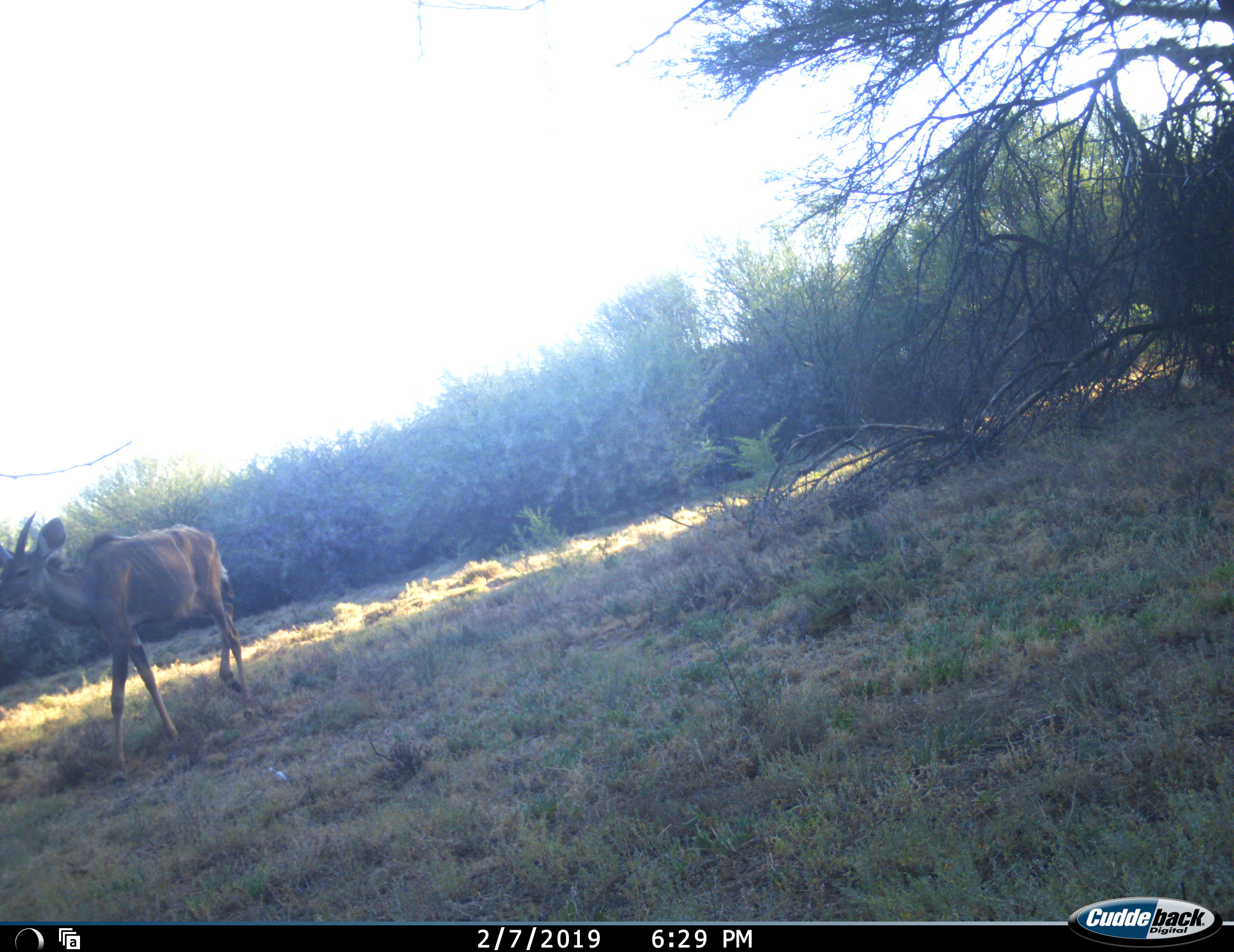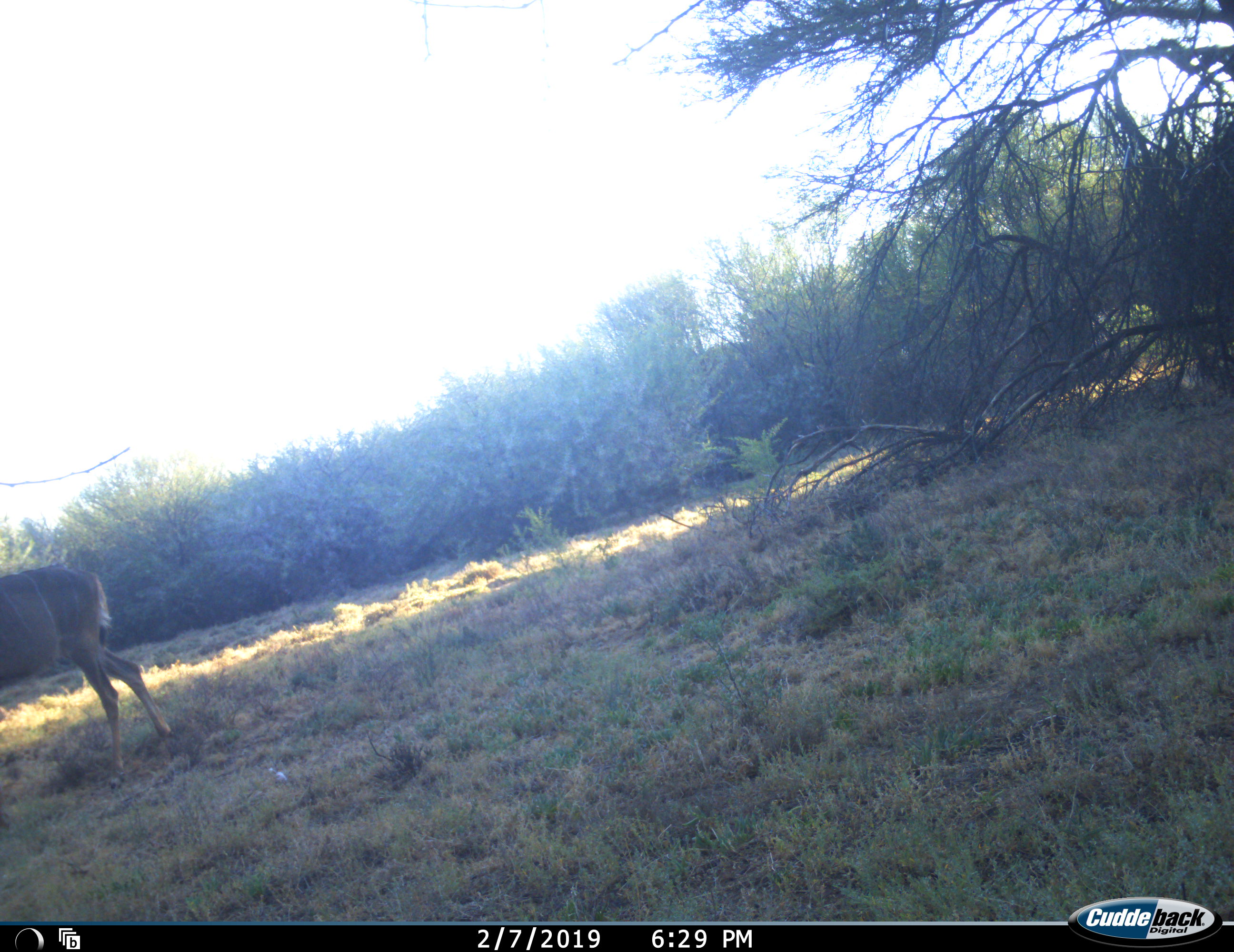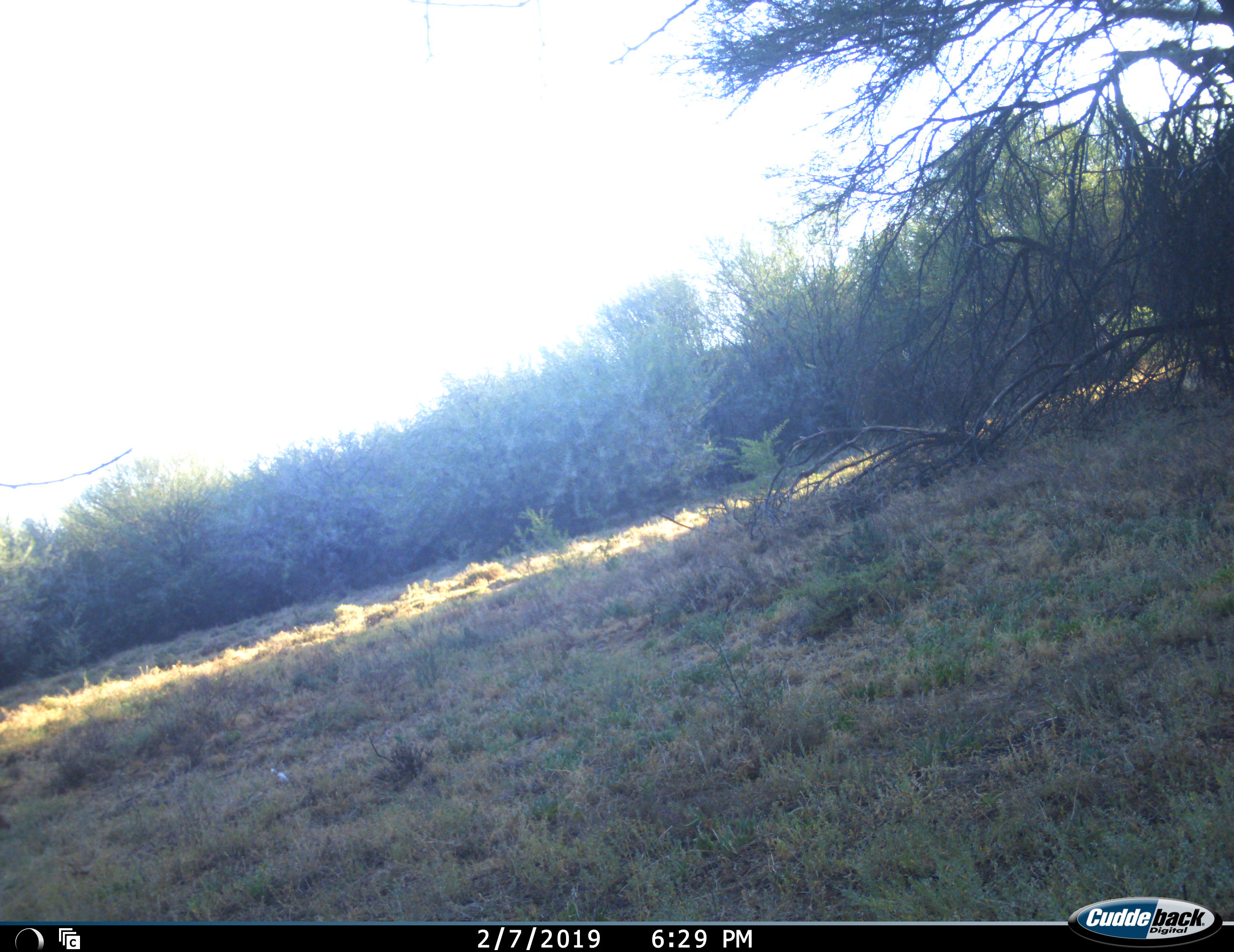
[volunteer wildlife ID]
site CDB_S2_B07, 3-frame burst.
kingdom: Animalia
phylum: Chordata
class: Mammalia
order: Artiodactyla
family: Bovidae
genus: Tragelaphus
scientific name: Tragelaphus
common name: kudu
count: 1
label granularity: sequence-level